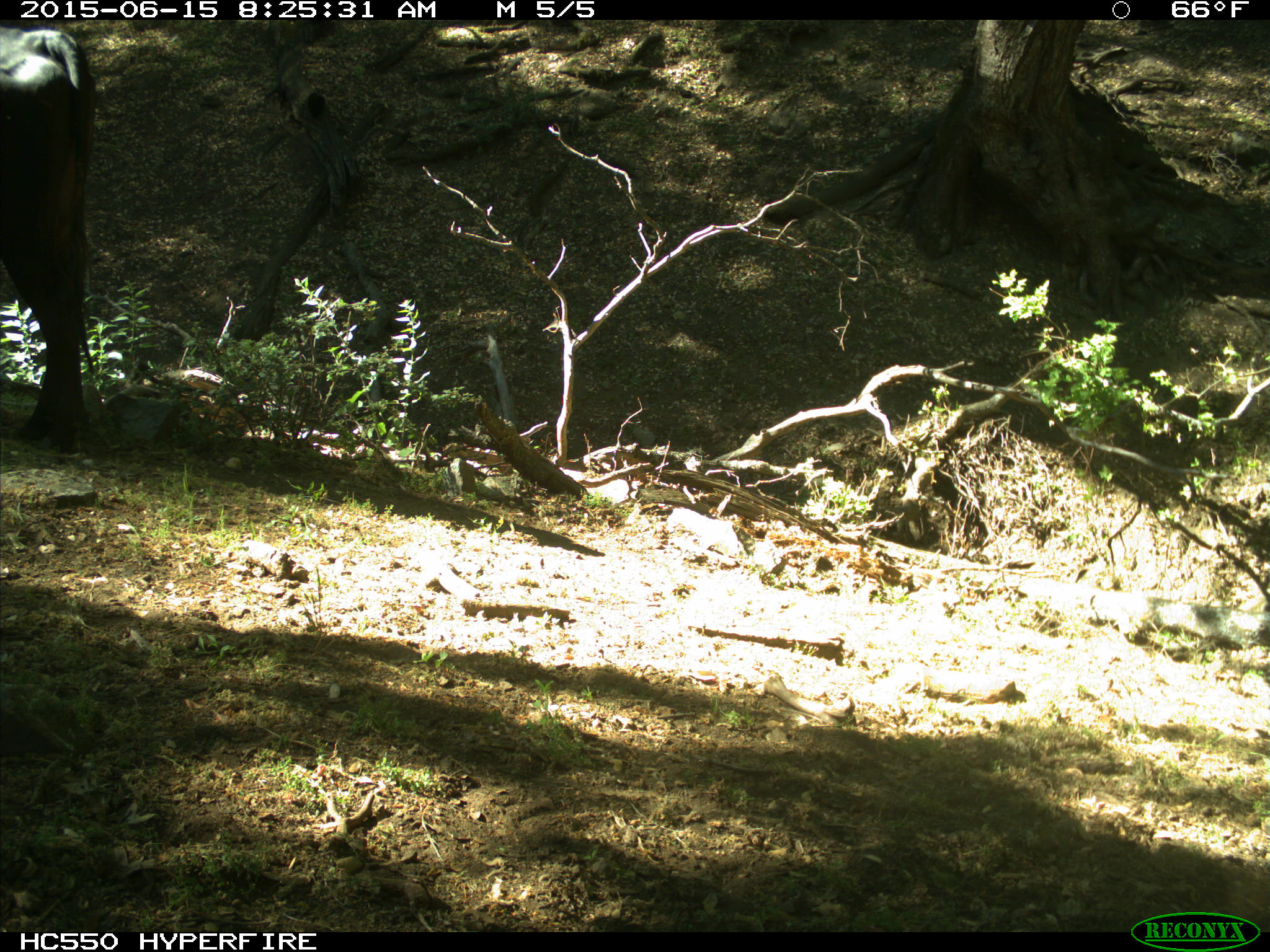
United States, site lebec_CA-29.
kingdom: Animalia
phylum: Chordata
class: Mammalia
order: Artiodactyla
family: Bovidae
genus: Bos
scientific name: Bos taurus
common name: domestic cow